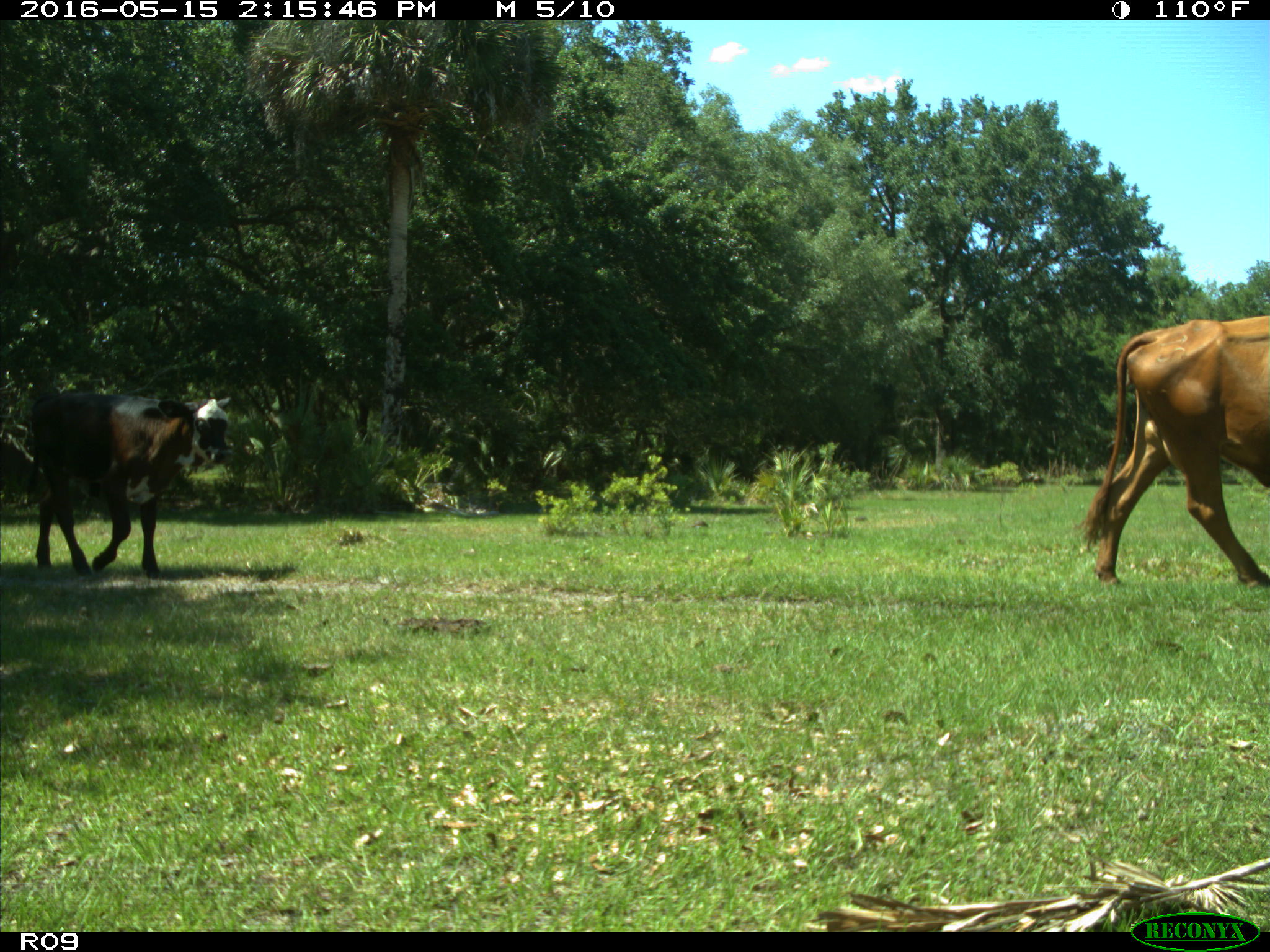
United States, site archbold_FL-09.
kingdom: Animalia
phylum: Chordata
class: Mammalia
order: Artiodactyla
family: Bovidae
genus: Bos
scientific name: Bos taurus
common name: domestic cow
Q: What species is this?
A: Bos taurus (domestic cow).